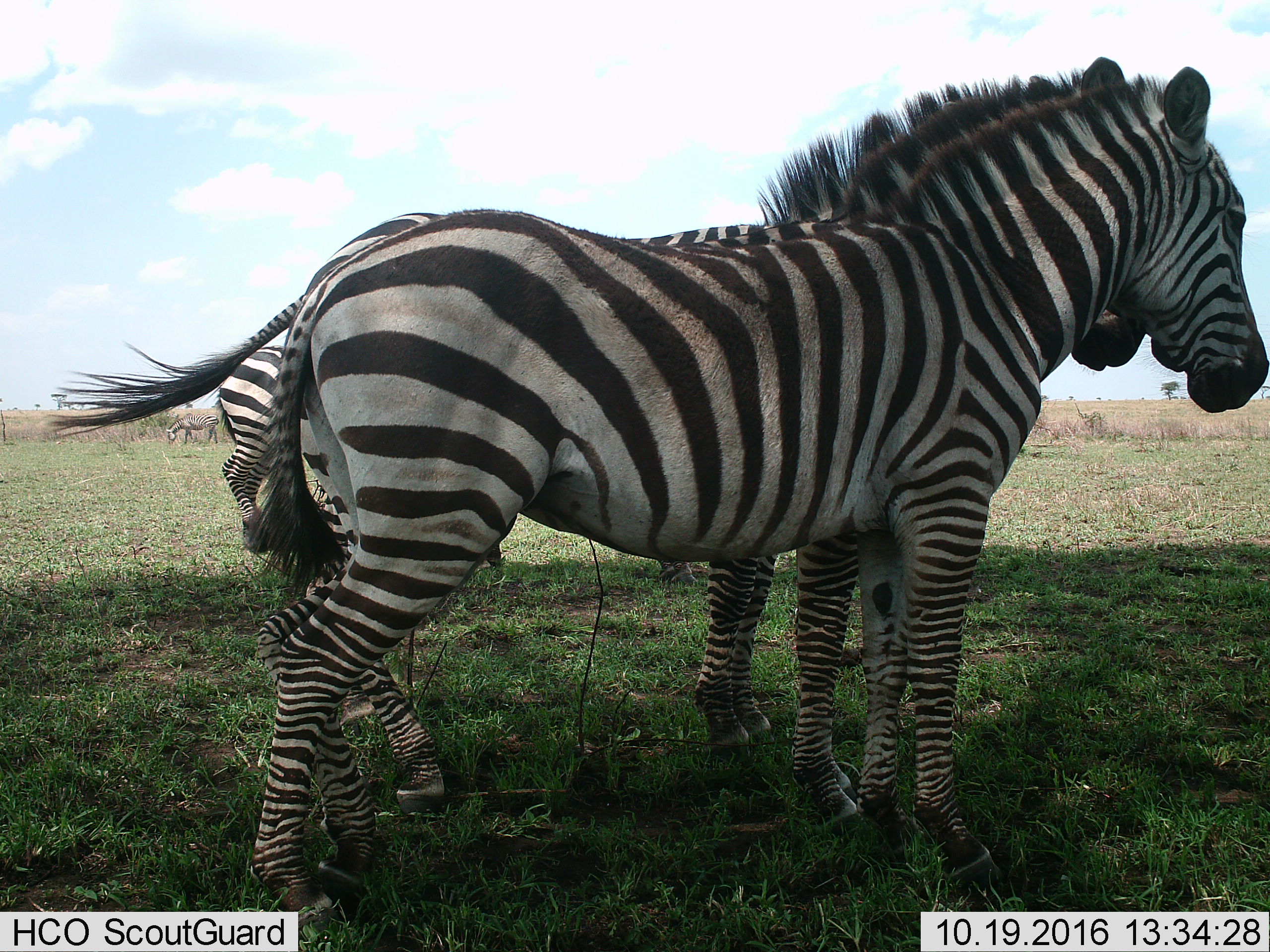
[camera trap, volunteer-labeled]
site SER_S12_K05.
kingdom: Animalia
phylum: Chordata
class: Mammalia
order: Perissodactyla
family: Equidae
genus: Equus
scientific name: Equus quagga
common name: plains zebra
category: zebraplains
Zebraplains (plains zebra) (Equus quagga), count 3. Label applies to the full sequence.